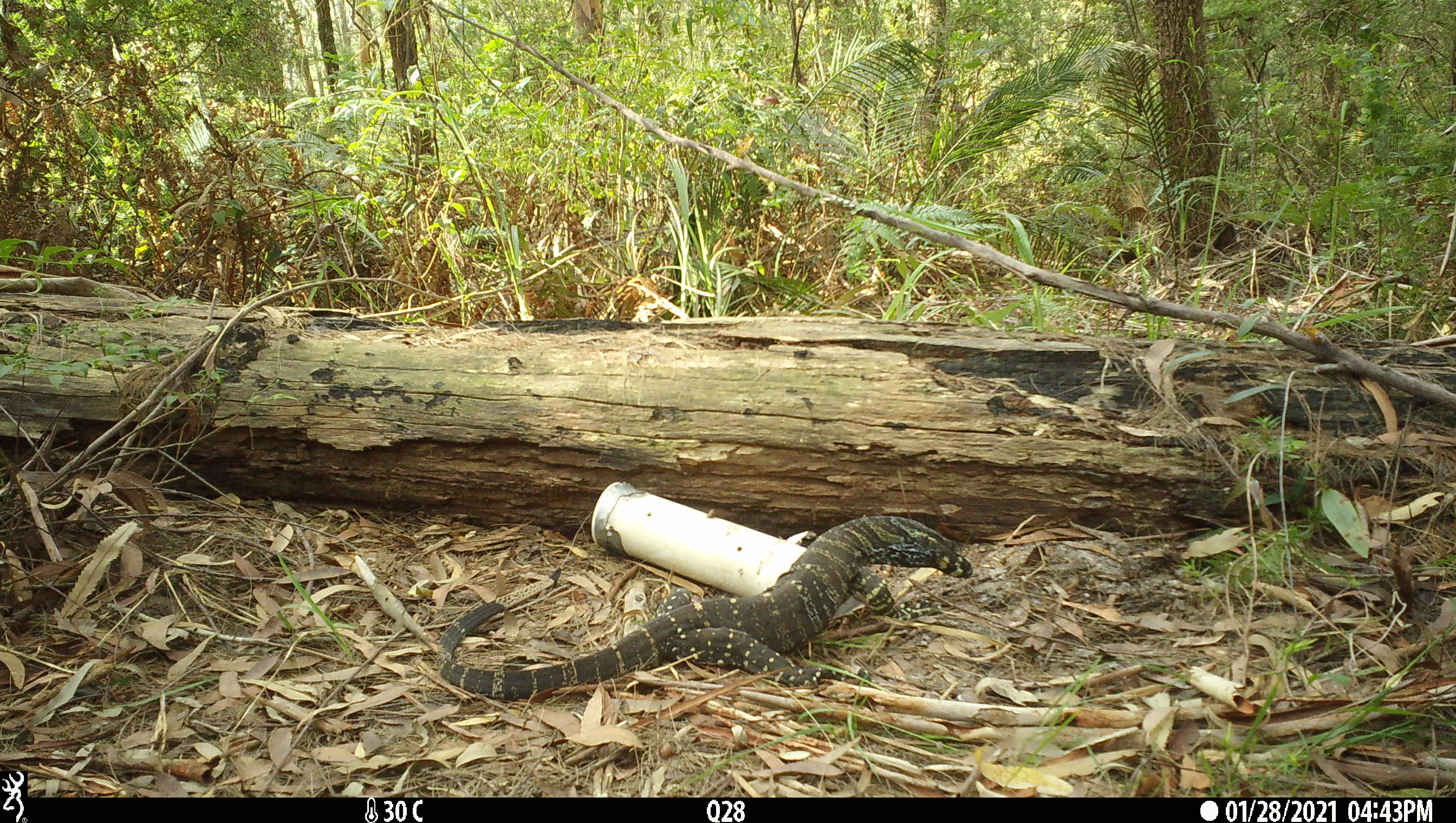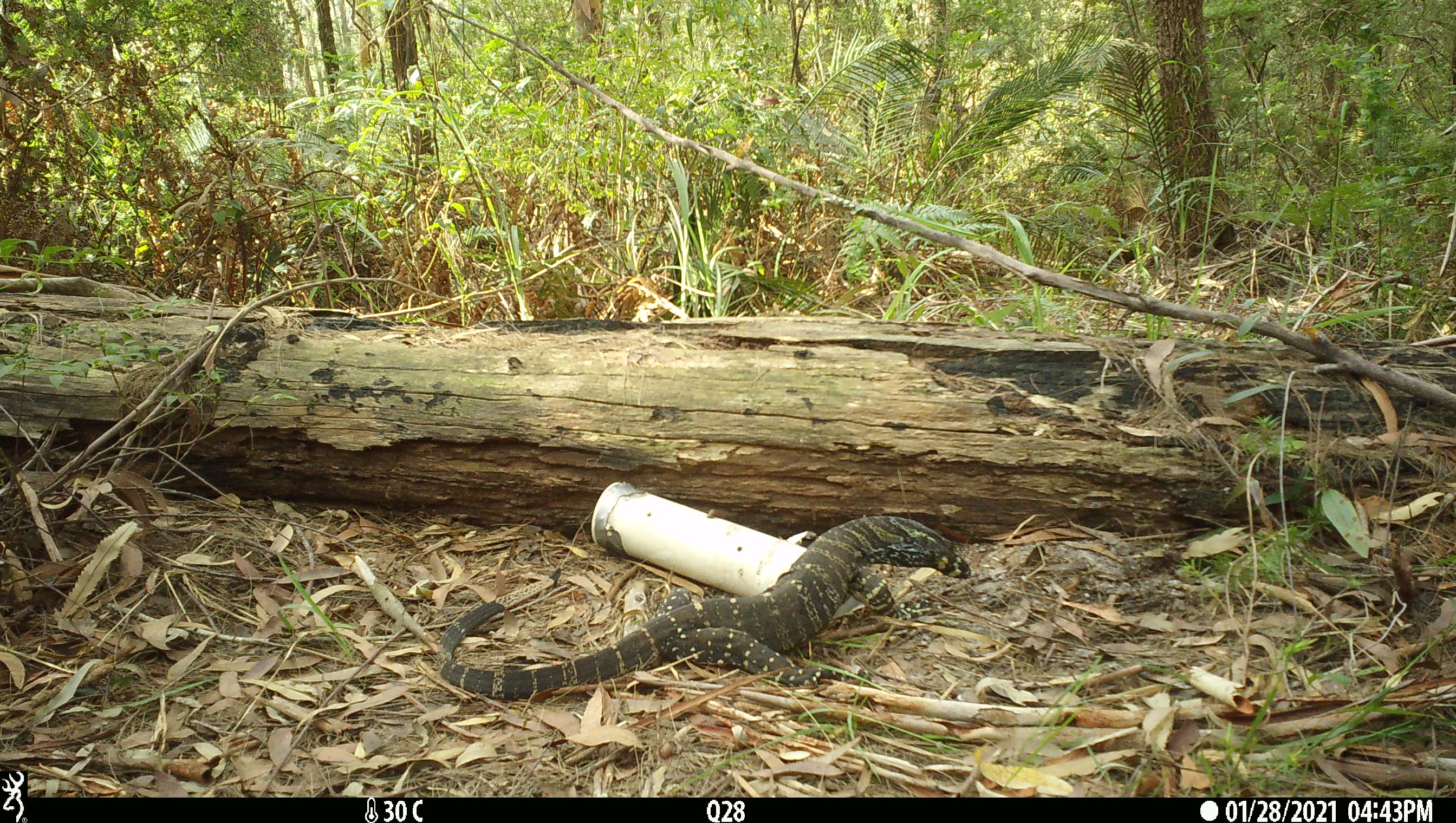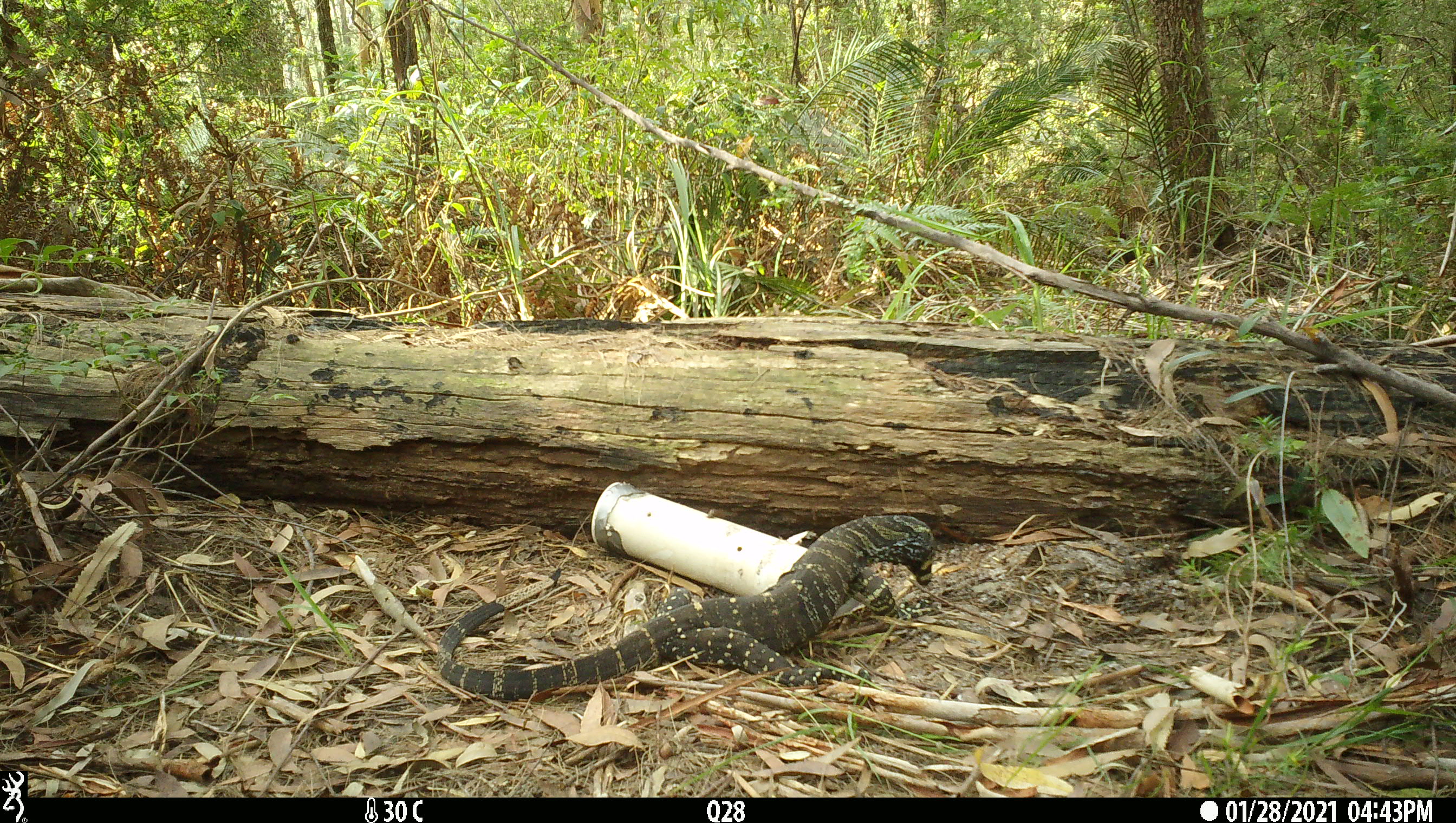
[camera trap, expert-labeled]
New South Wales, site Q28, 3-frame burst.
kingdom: Animalia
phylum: Chordata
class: Reptilia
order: Squamata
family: Varanidae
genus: Varanus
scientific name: Varanus varius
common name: lace monitor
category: goanna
Goanna (lace monitor) (Varanus varius).